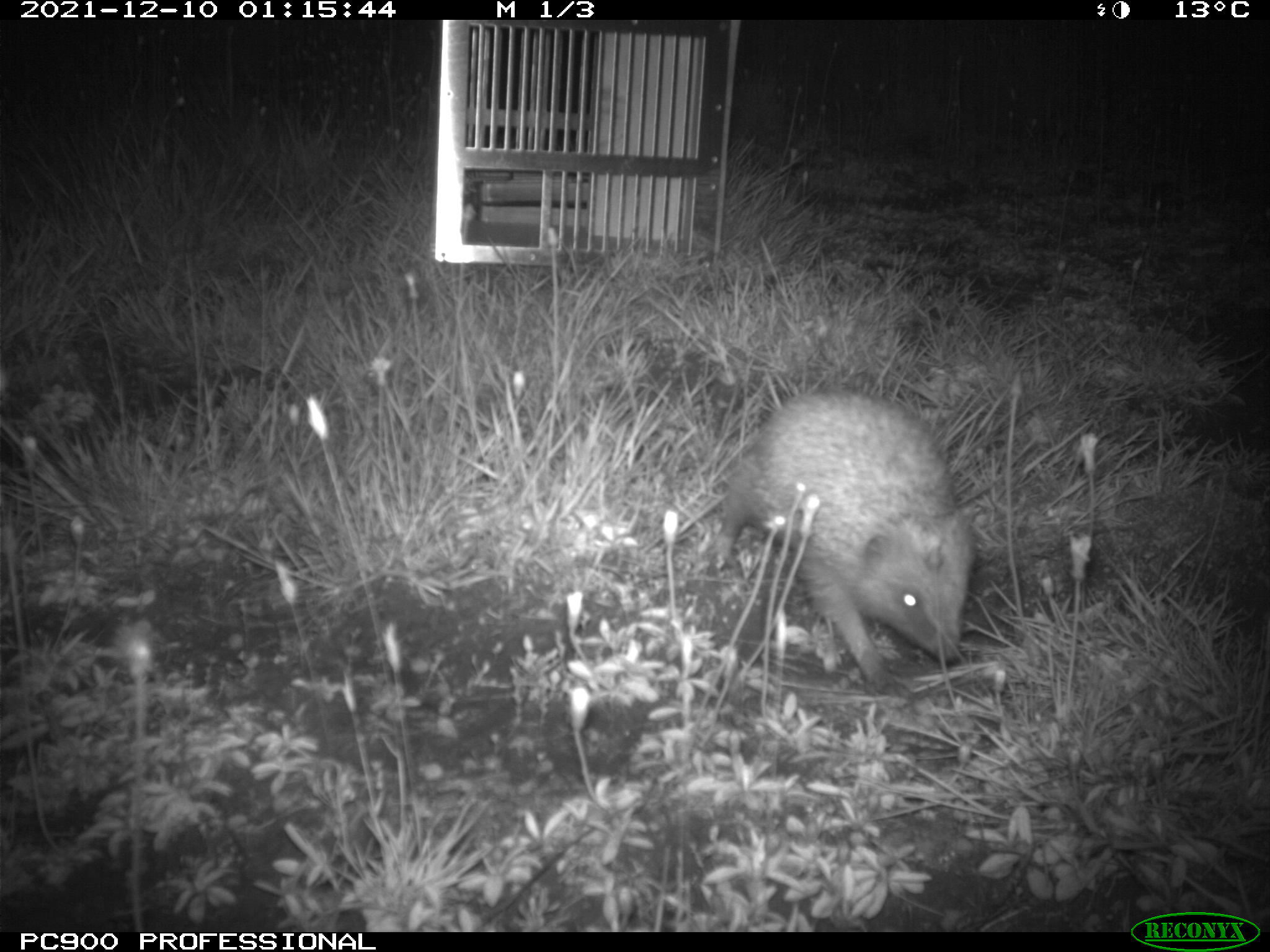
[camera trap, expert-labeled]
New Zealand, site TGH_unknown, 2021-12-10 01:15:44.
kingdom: Animalia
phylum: Chordata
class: Mammalia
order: Eulipotyphla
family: Erinaceidae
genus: Erinaceus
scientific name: Erinaceus europaeus europaeus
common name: european hedgehog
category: hedgehog